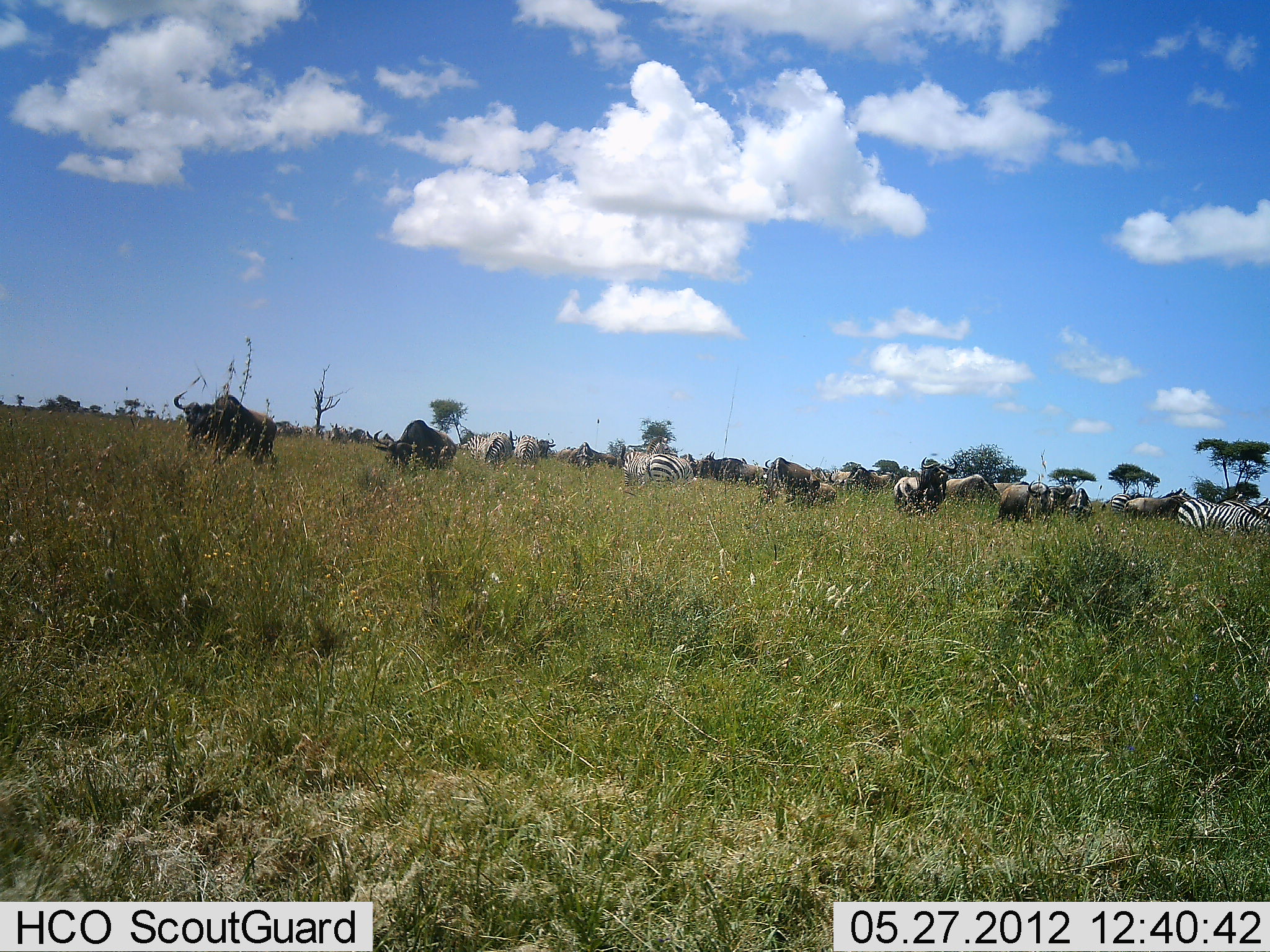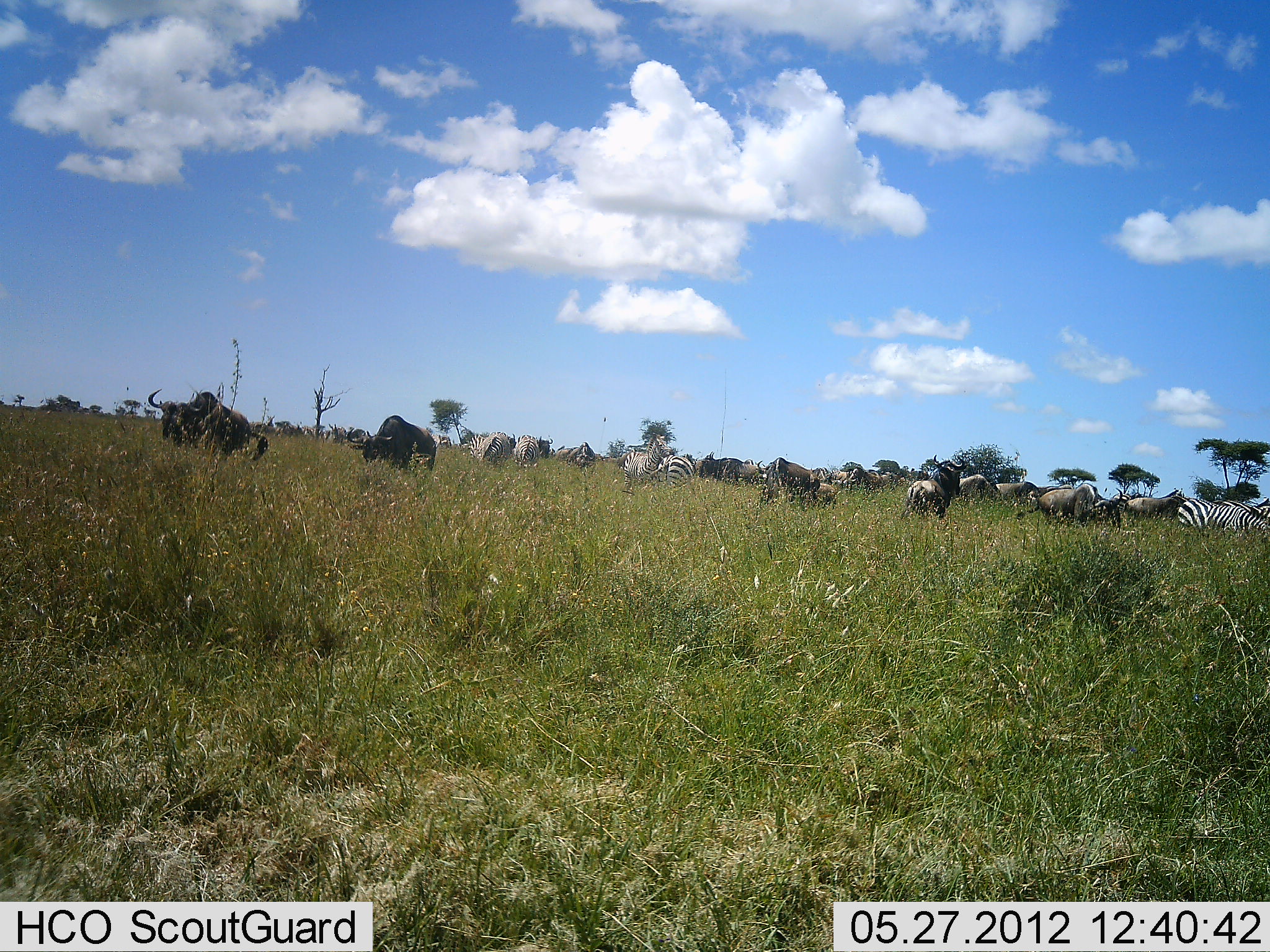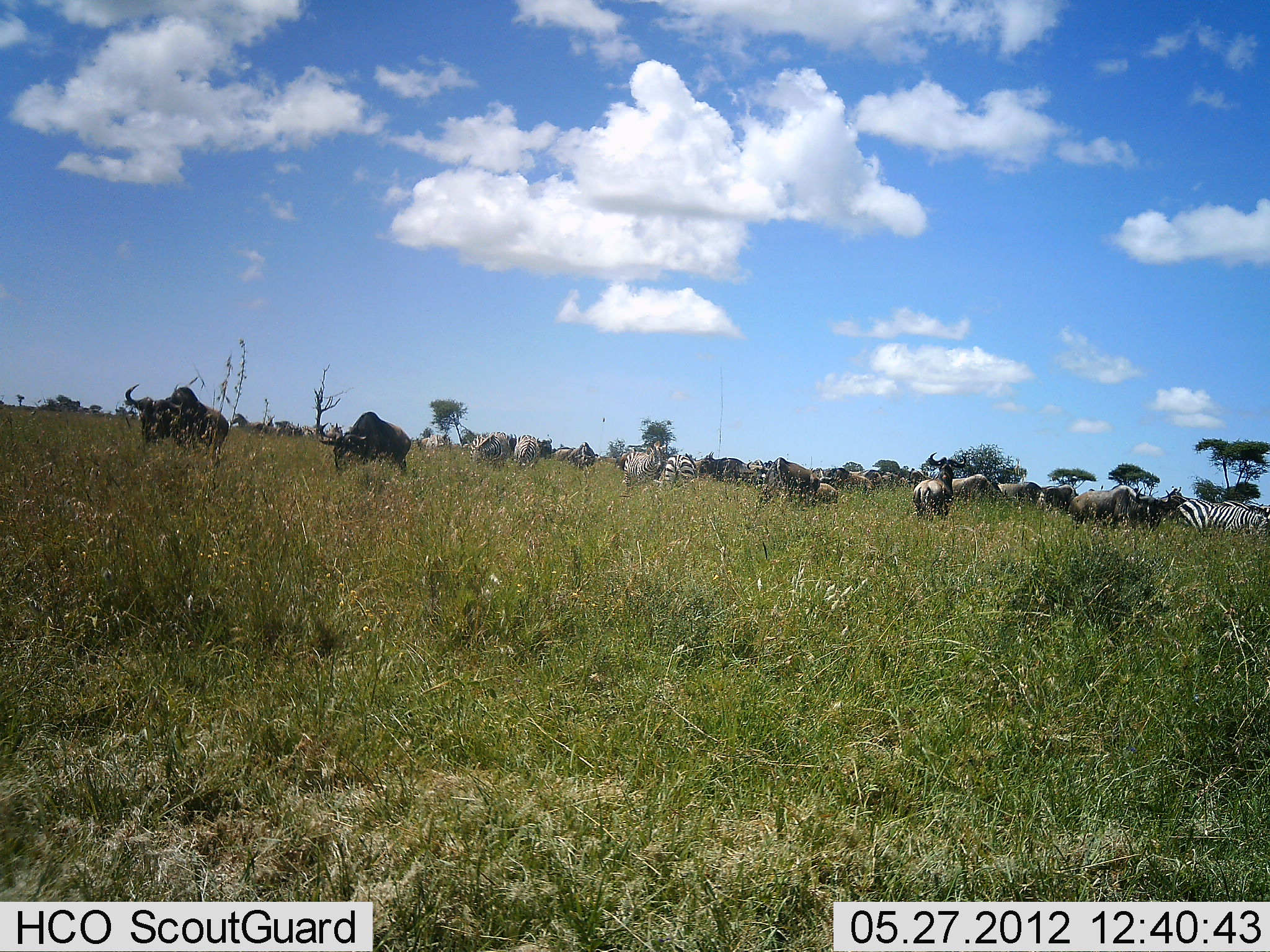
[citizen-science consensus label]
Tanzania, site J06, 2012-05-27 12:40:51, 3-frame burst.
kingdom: Animalia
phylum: Chordata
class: Mammalia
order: Artiodactyla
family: Bovidae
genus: Connochaetes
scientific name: Connochaetes taurinus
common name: blue wildebeest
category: wildebeest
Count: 11-50.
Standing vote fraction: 33%.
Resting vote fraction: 0%.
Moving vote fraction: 58%.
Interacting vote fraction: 8%.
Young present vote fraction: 0%.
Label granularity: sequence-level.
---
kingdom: Animalia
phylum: Chordata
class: Mammalia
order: Perissodactyla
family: Equidae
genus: Equus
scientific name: Equus quagga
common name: plains zebra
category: zebra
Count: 5.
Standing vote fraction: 55%.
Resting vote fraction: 0%.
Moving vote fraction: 9%.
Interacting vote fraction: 0%.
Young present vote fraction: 0%.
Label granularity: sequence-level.